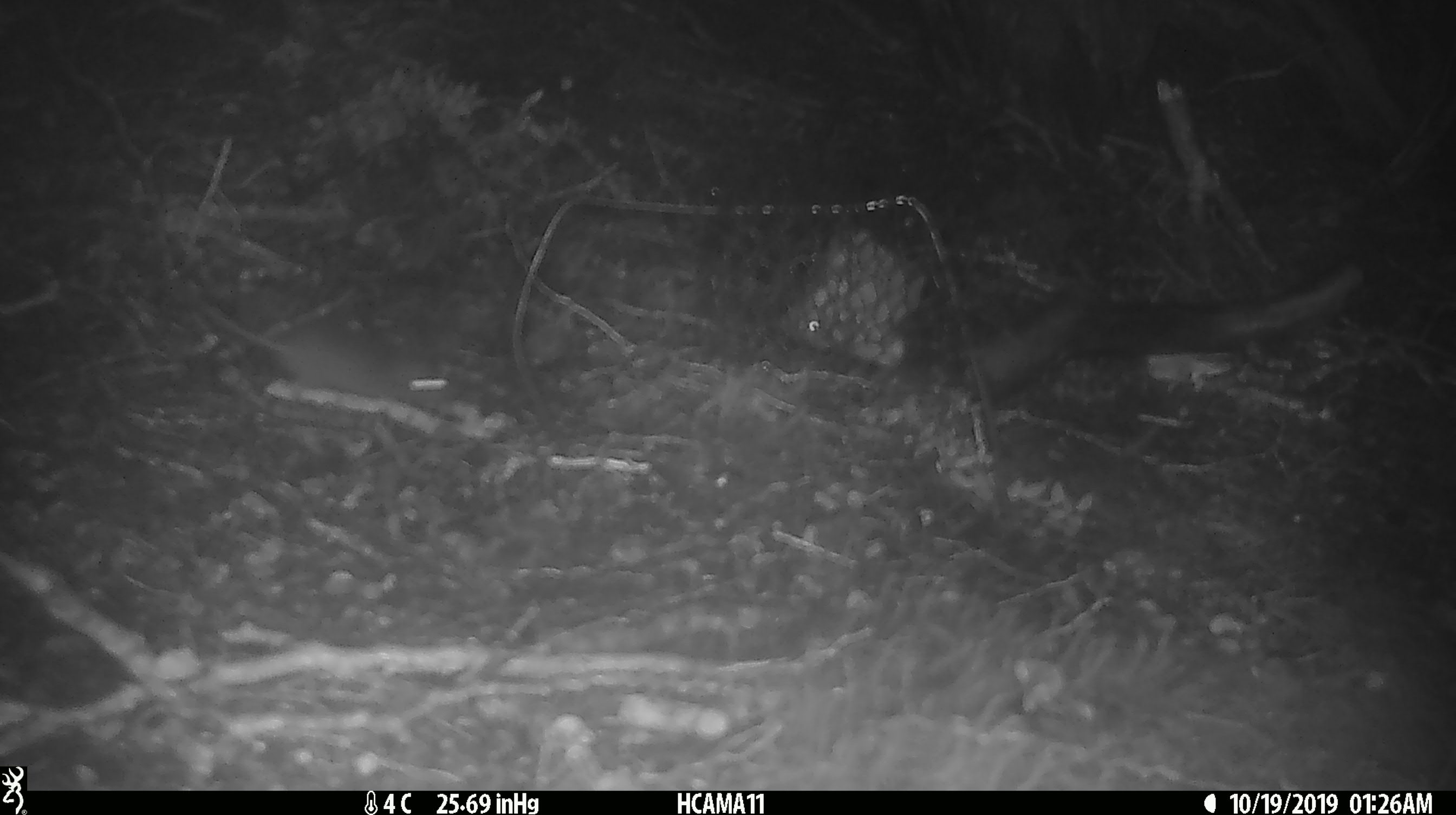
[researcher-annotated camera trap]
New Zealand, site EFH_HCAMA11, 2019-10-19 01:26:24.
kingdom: Animalia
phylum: Chordata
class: Mammalia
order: Rodentia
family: Muridae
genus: Mus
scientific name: Mus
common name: mouse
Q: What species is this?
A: Mouse (Mus).